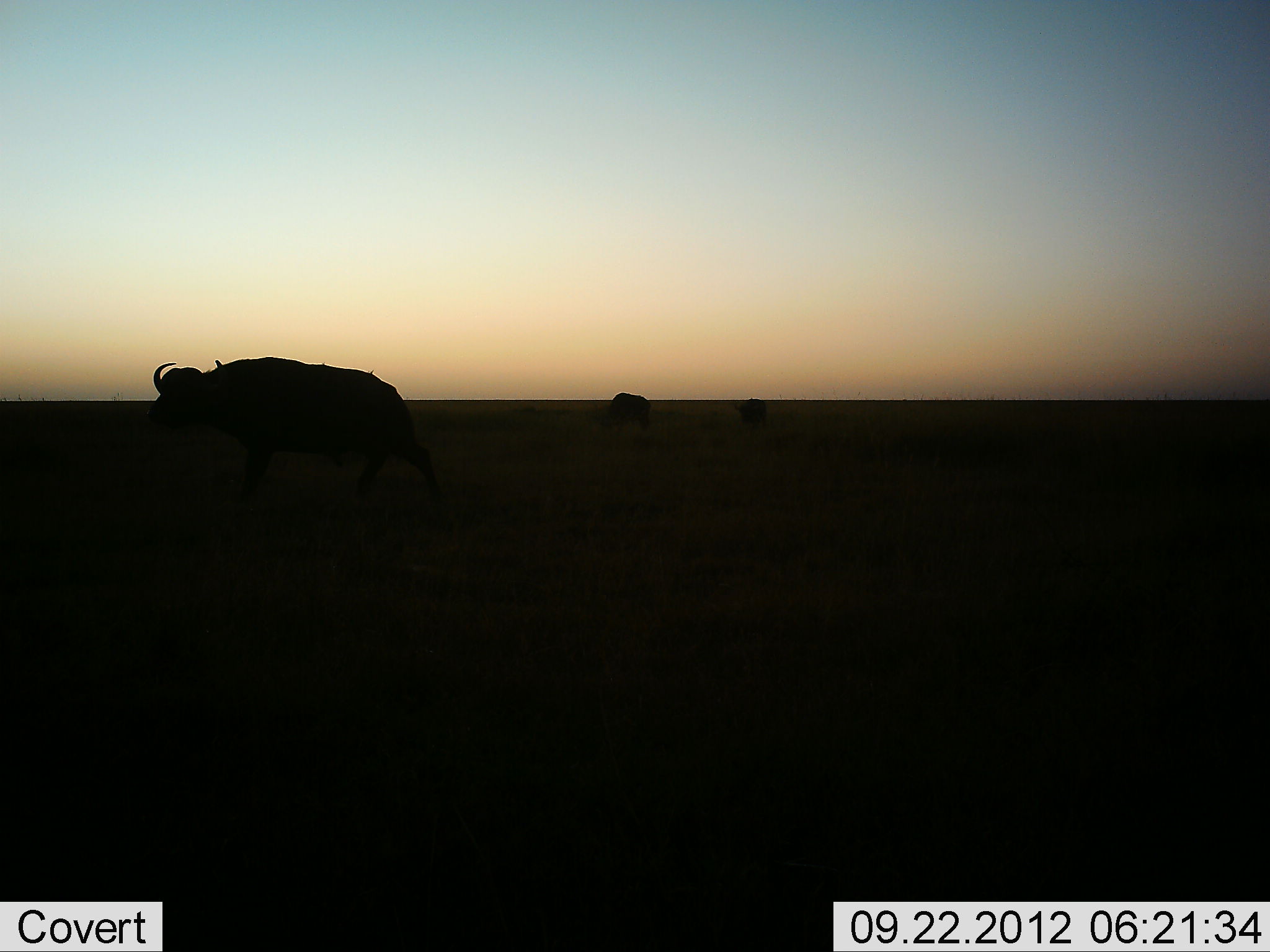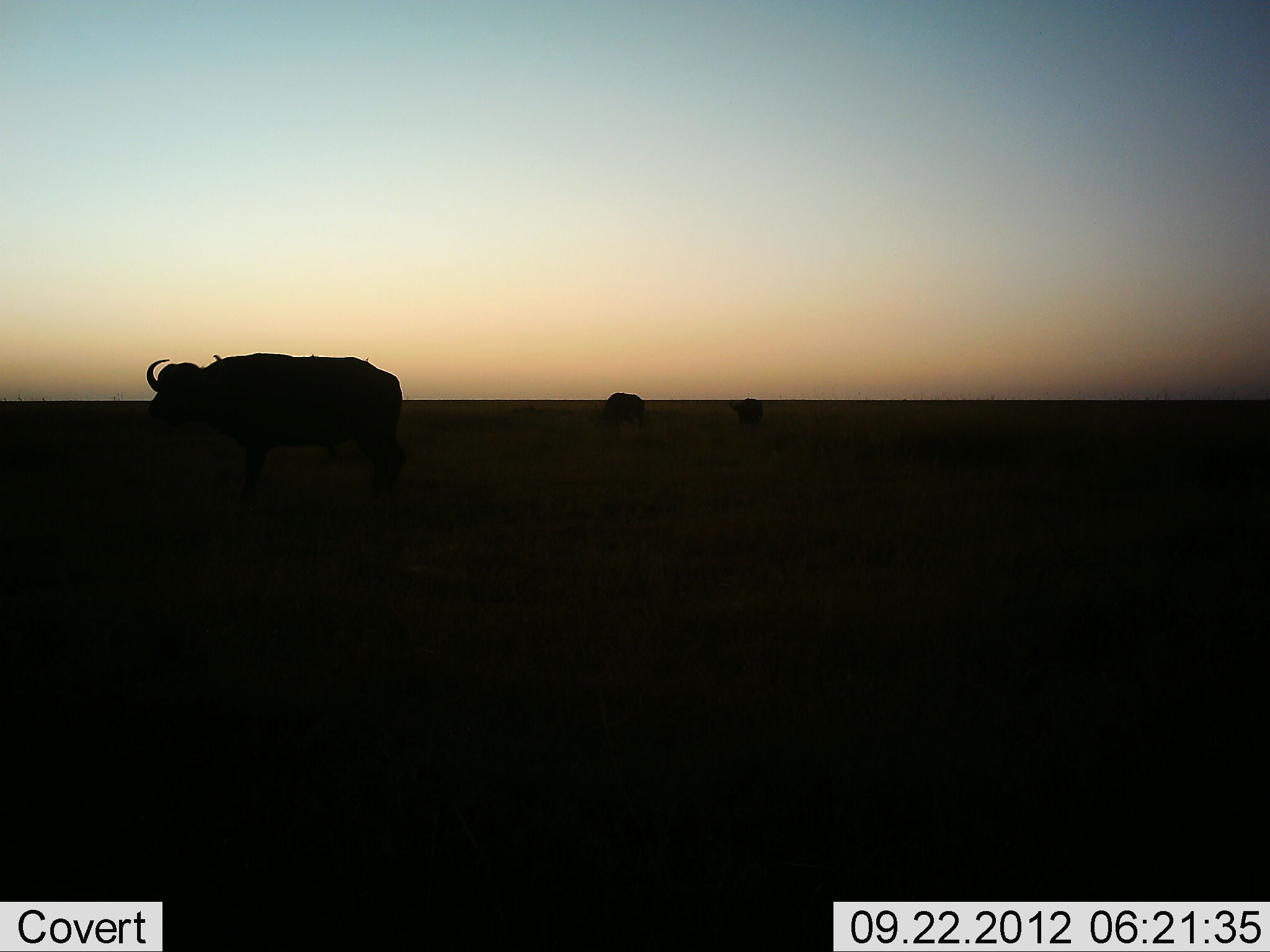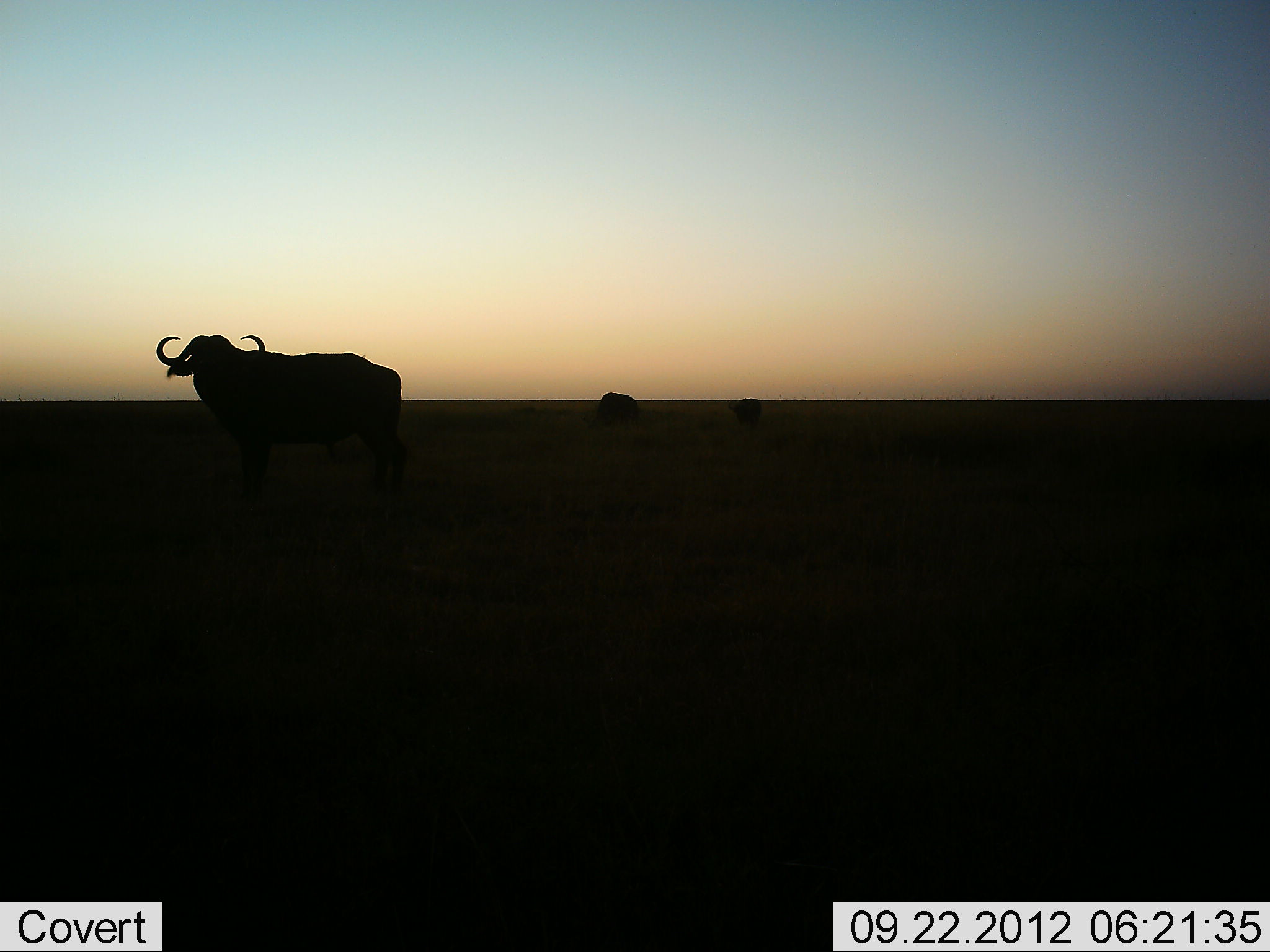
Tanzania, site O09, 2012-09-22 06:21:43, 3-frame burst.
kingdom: Animalia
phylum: Chordata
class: Mammalia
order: Artiodactyla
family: Bovidae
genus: Syncerus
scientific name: Syncerus caffer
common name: cape buffalo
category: buffalo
Buffalo (cape buffalo) (Syncerus caffer), count 3. Behavior (volunteer vote fractions): standing 70%, resting 0%, moving 30%, interacting 0%. Young present (vote fraction): 0%. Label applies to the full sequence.